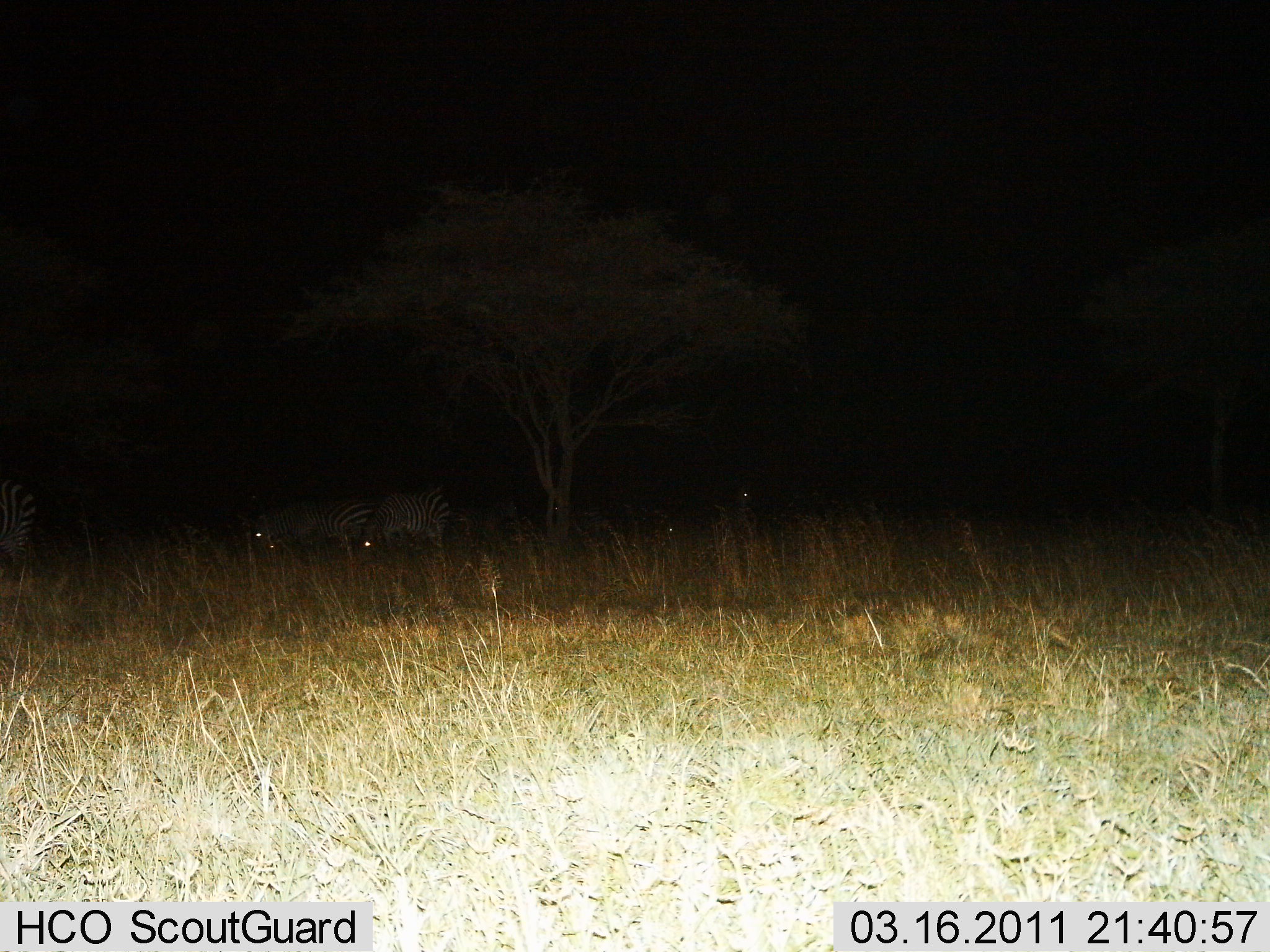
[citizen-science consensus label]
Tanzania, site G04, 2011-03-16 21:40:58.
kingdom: Animalia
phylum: Chordata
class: Mammalia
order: Perissodactyla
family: Equidae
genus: Equus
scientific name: Equus quagga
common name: plains zebra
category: zebra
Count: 4.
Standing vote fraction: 62%.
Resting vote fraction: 0%.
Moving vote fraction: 8%.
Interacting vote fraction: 8%.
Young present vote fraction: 0%.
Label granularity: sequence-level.